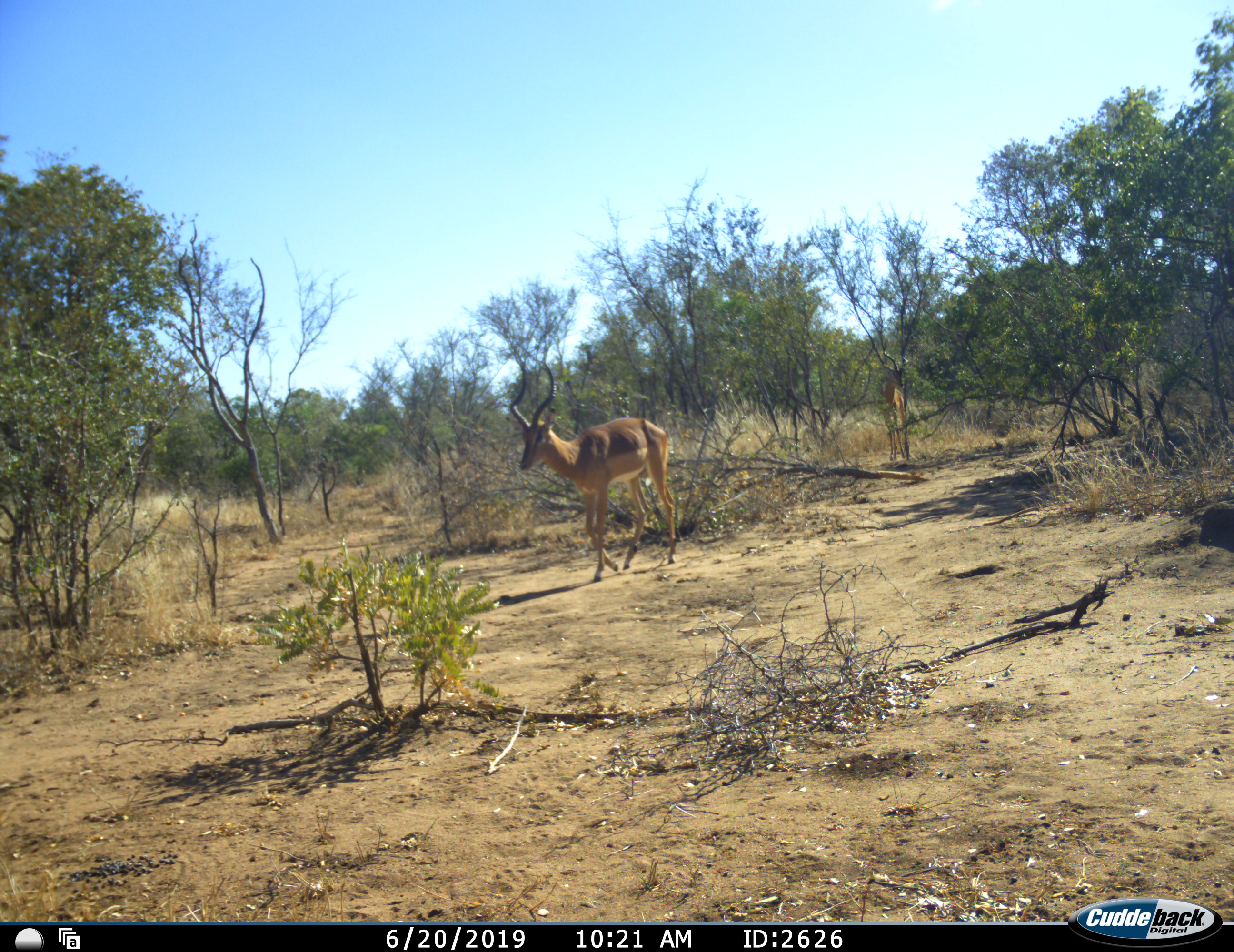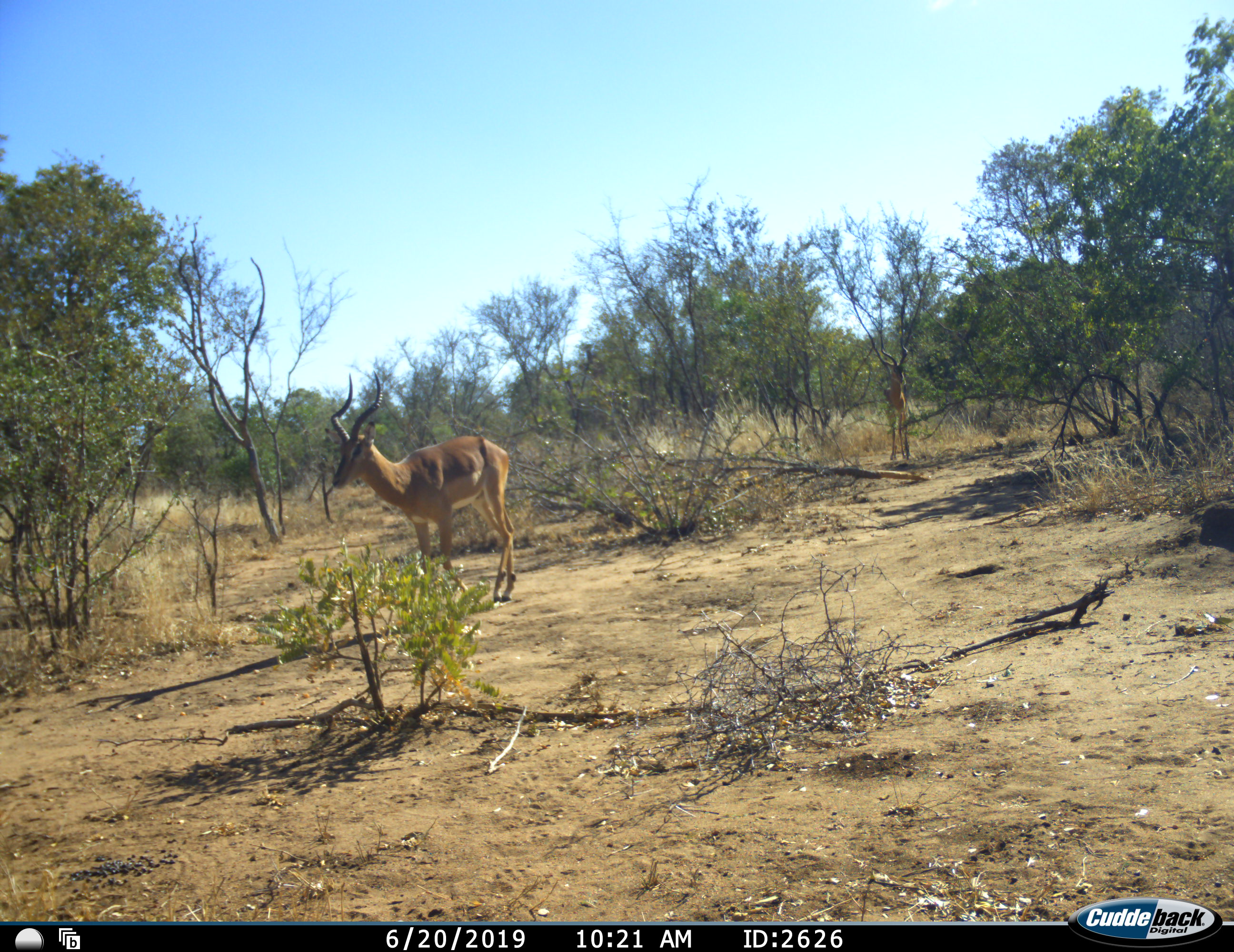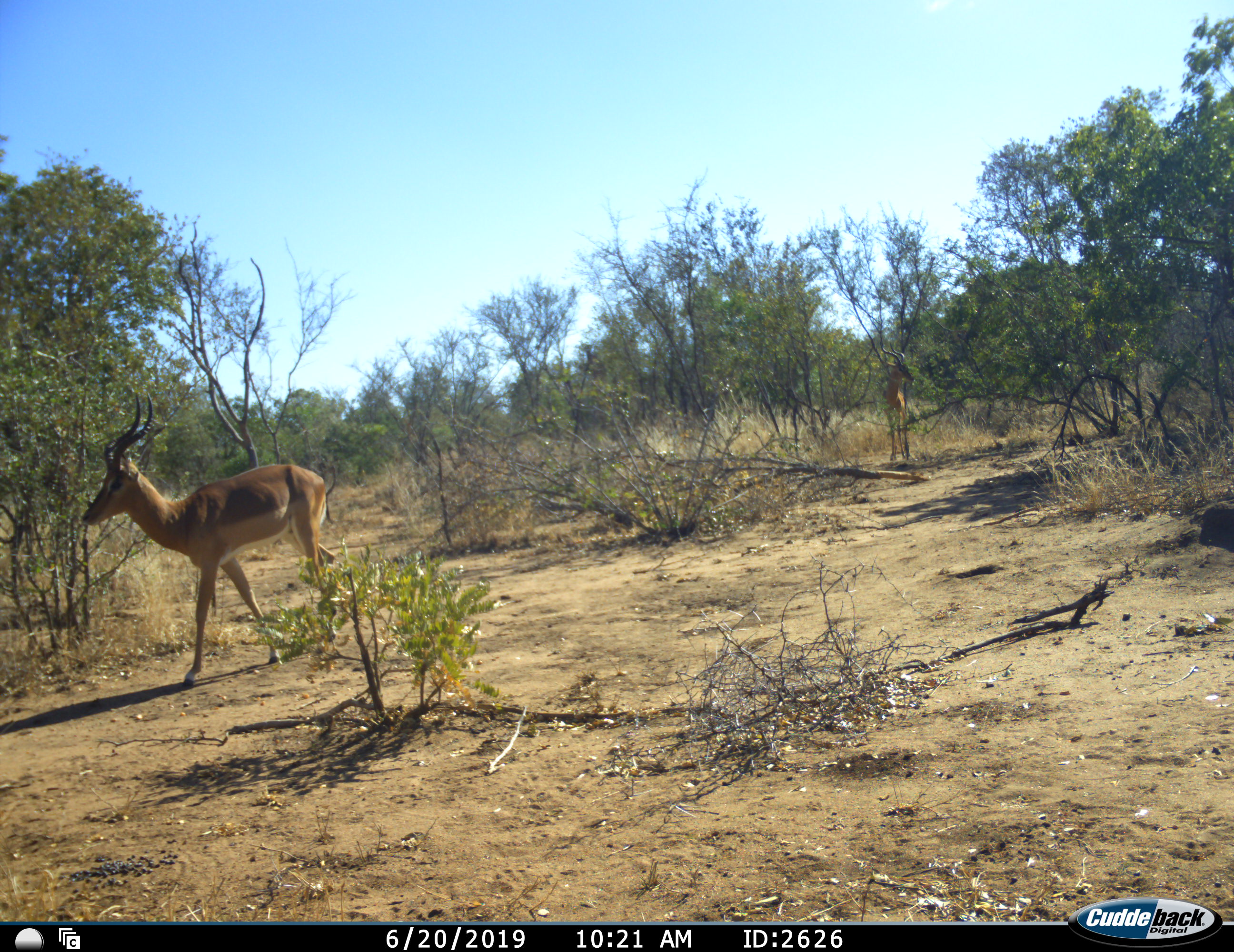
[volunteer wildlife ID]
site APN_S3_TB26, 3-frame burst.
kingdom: Animalia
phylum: Chordata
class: Mammalia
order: Artiodactyla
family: Bovidae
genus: Aepyceros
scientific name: Aepyceros melampus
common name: impala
Impala (Aepyceros melampus), count 2. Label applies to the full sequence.